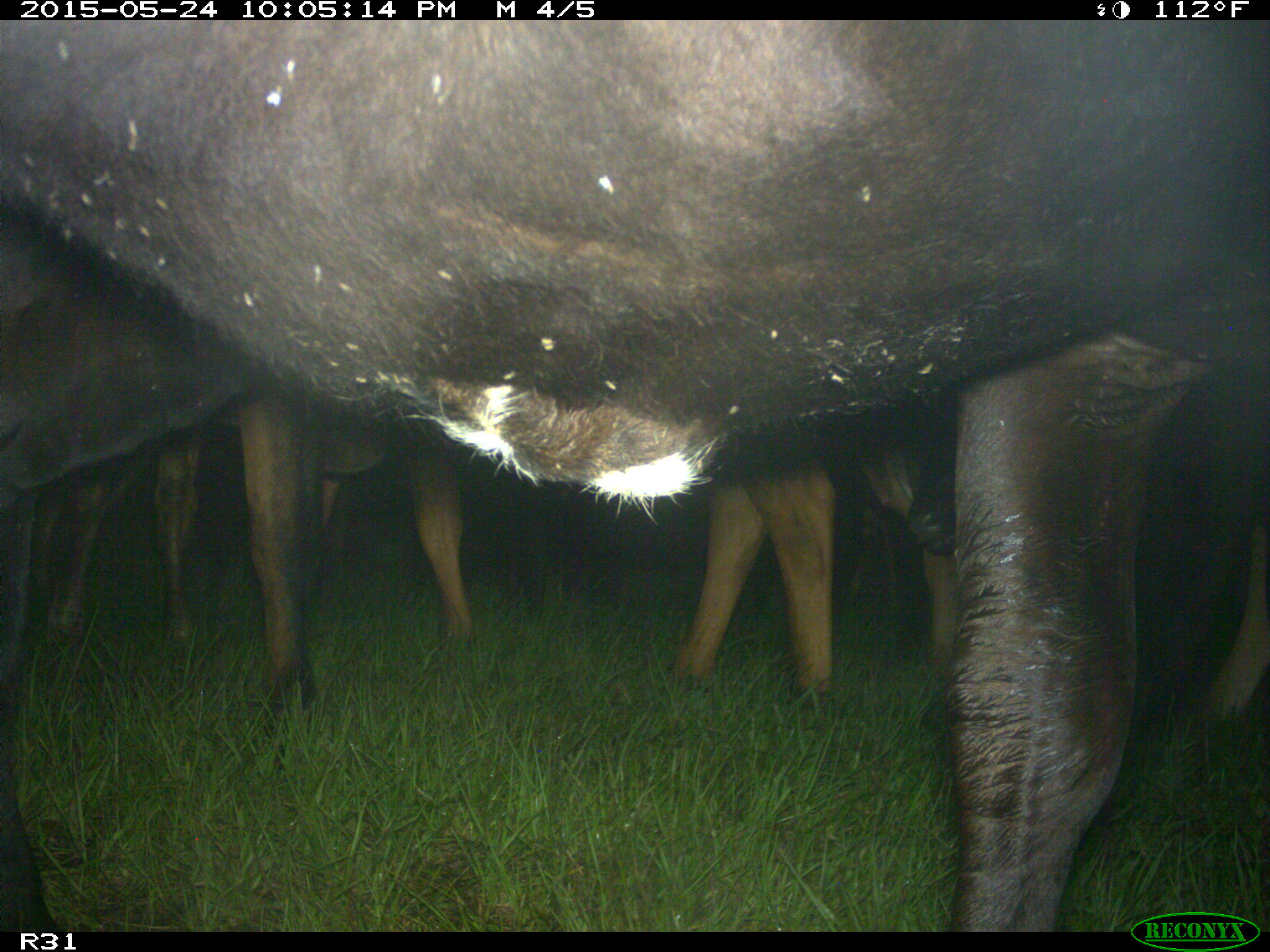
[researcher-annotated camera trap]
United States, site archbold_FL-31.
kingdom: Animalia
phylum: Chordata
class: Mammalia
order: Artiodactyla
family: Bovidae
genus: Bos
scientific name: Bos taurus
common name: domestic cow